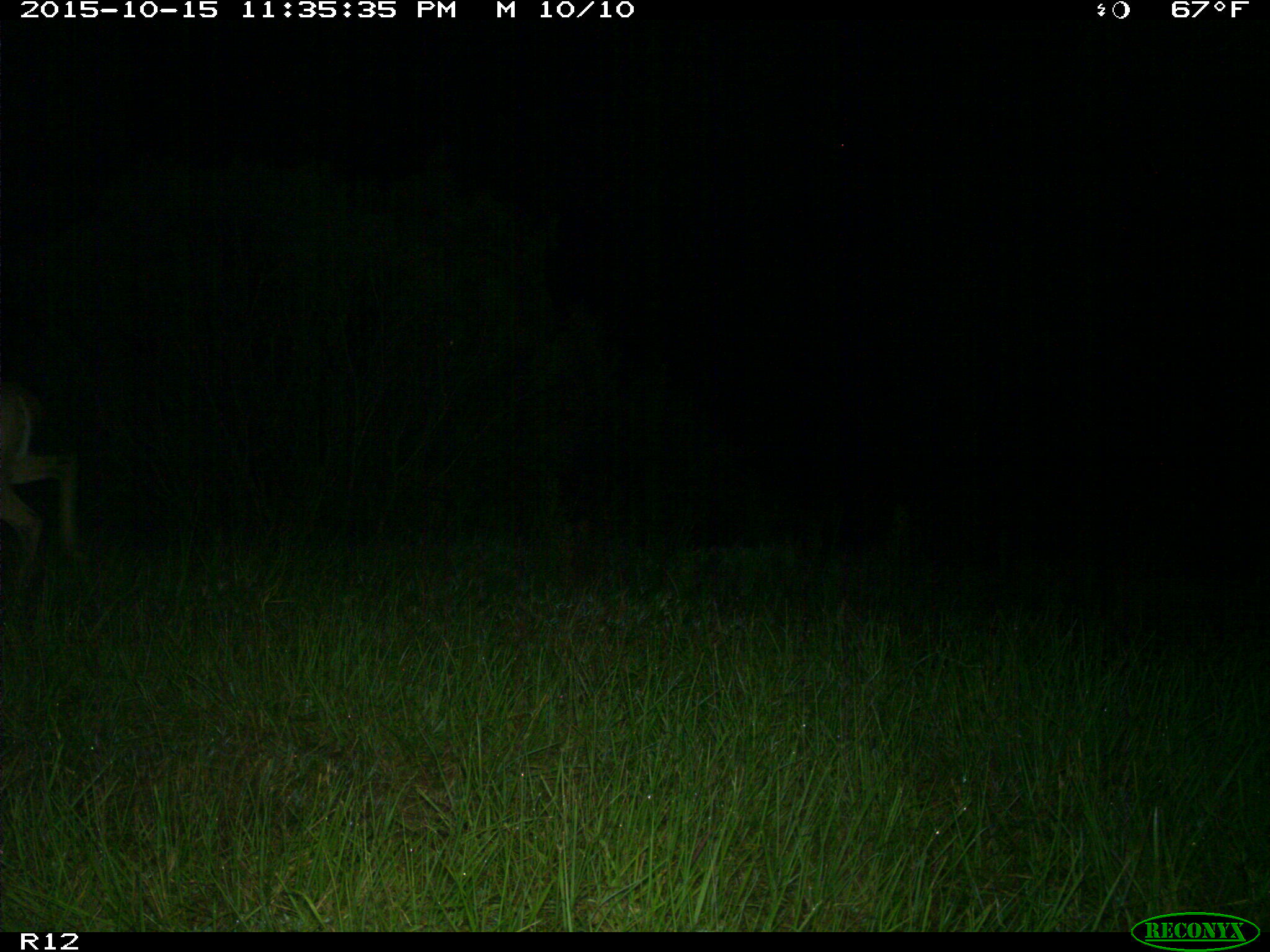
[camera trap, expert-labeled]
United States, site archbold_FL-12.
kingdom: Animalia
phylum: Chordata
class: Mammalia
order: Artiodactyla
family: Cervidae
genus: Odocoileus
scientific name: Odocoileus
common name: deer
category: unidentified deer